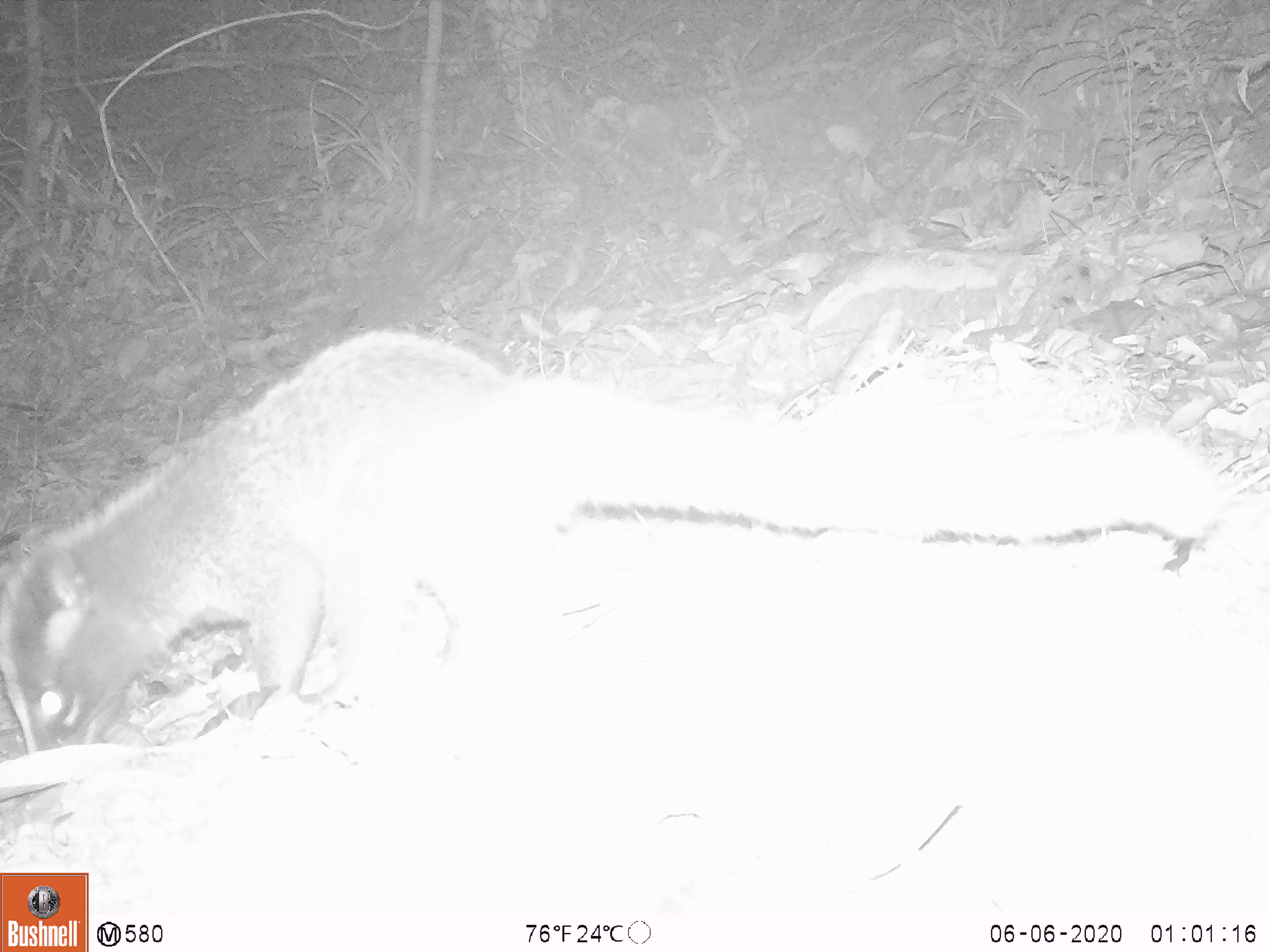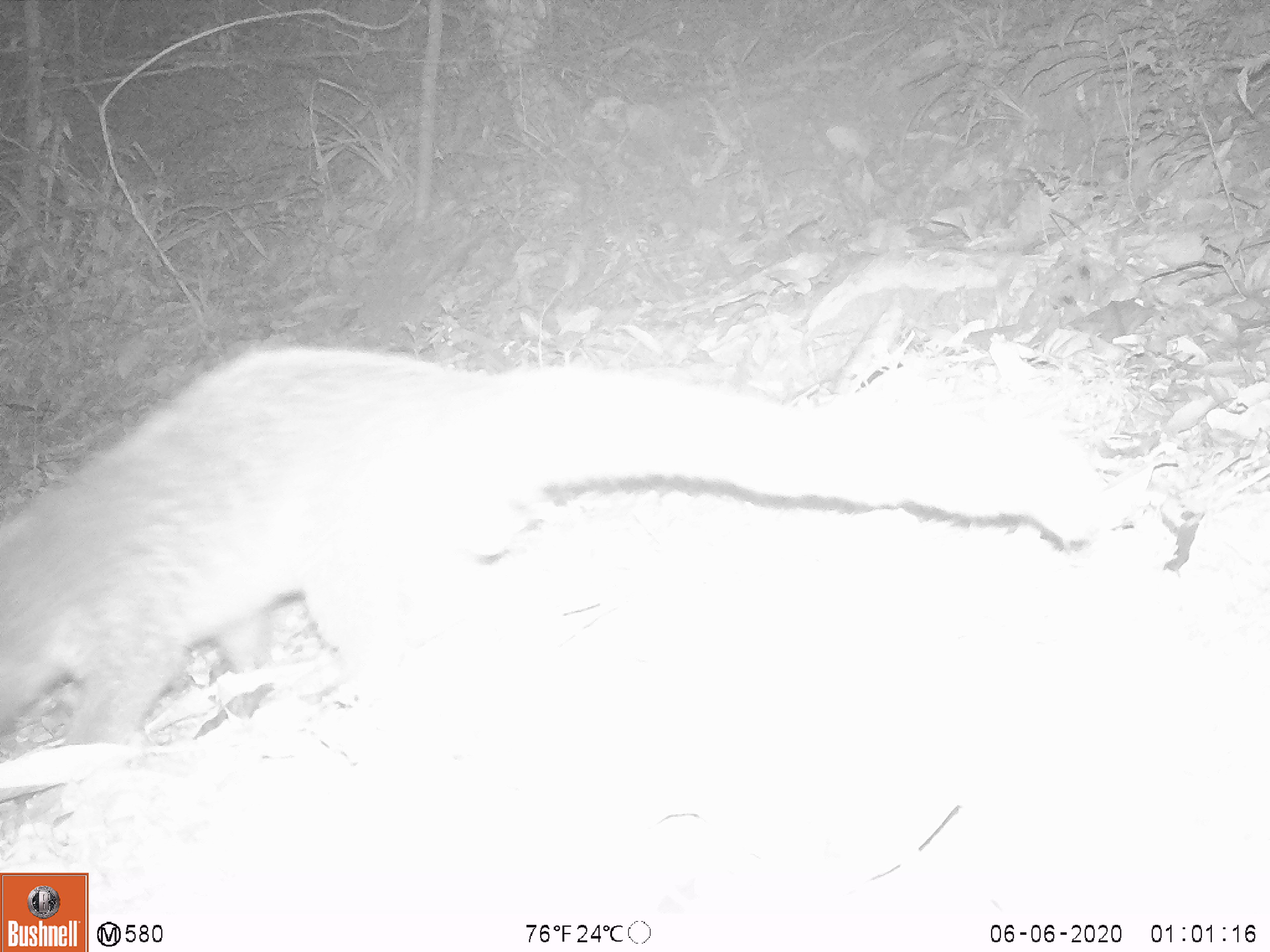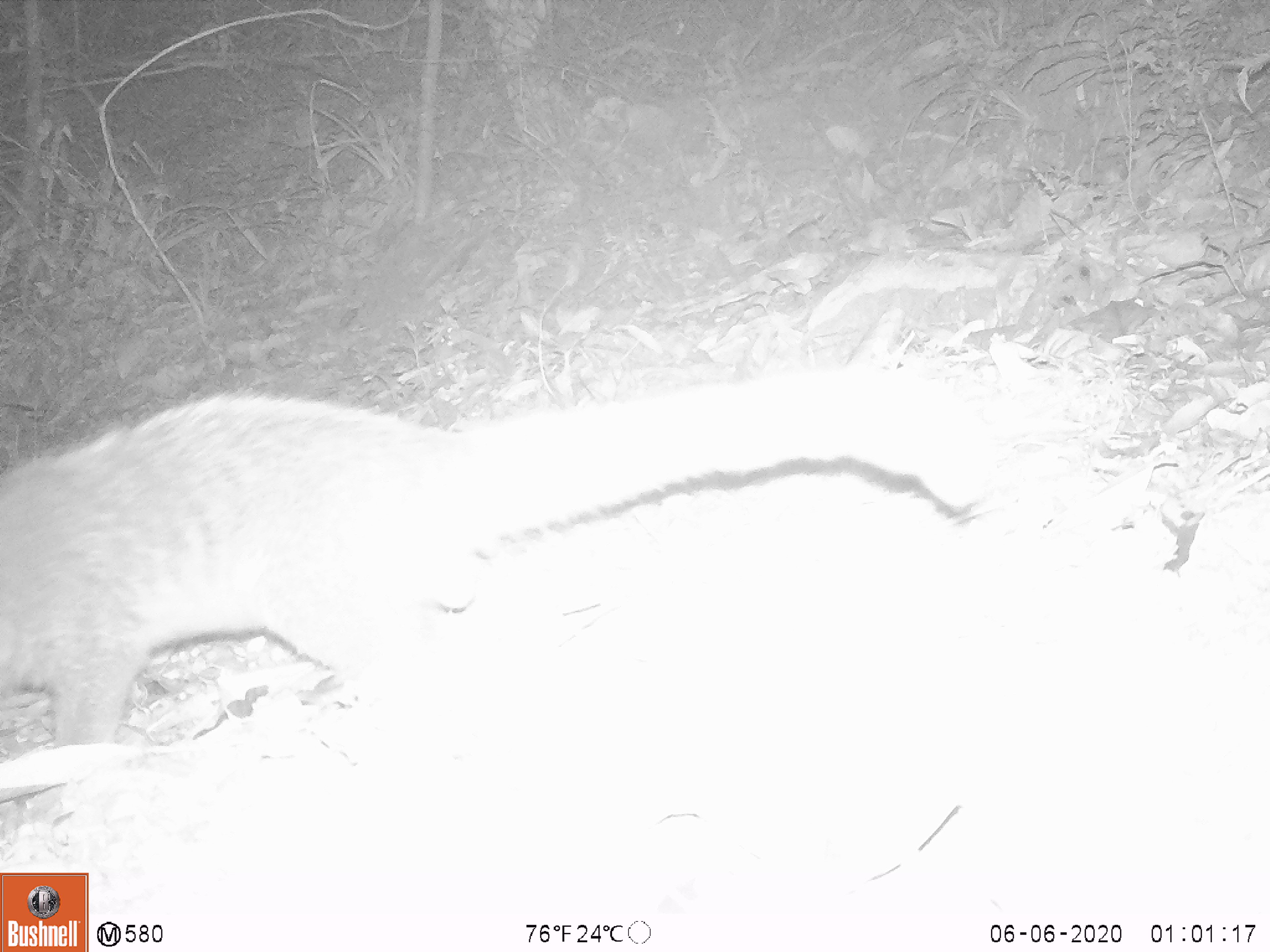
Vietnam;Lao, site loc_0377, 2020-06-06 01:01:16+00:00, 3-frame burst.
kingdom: Animalia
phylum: Chordata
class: Mammalia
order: Carnivora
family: Viverridae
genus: Paguma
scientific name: Paguma larvata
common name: masked palm civet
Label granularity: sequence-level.